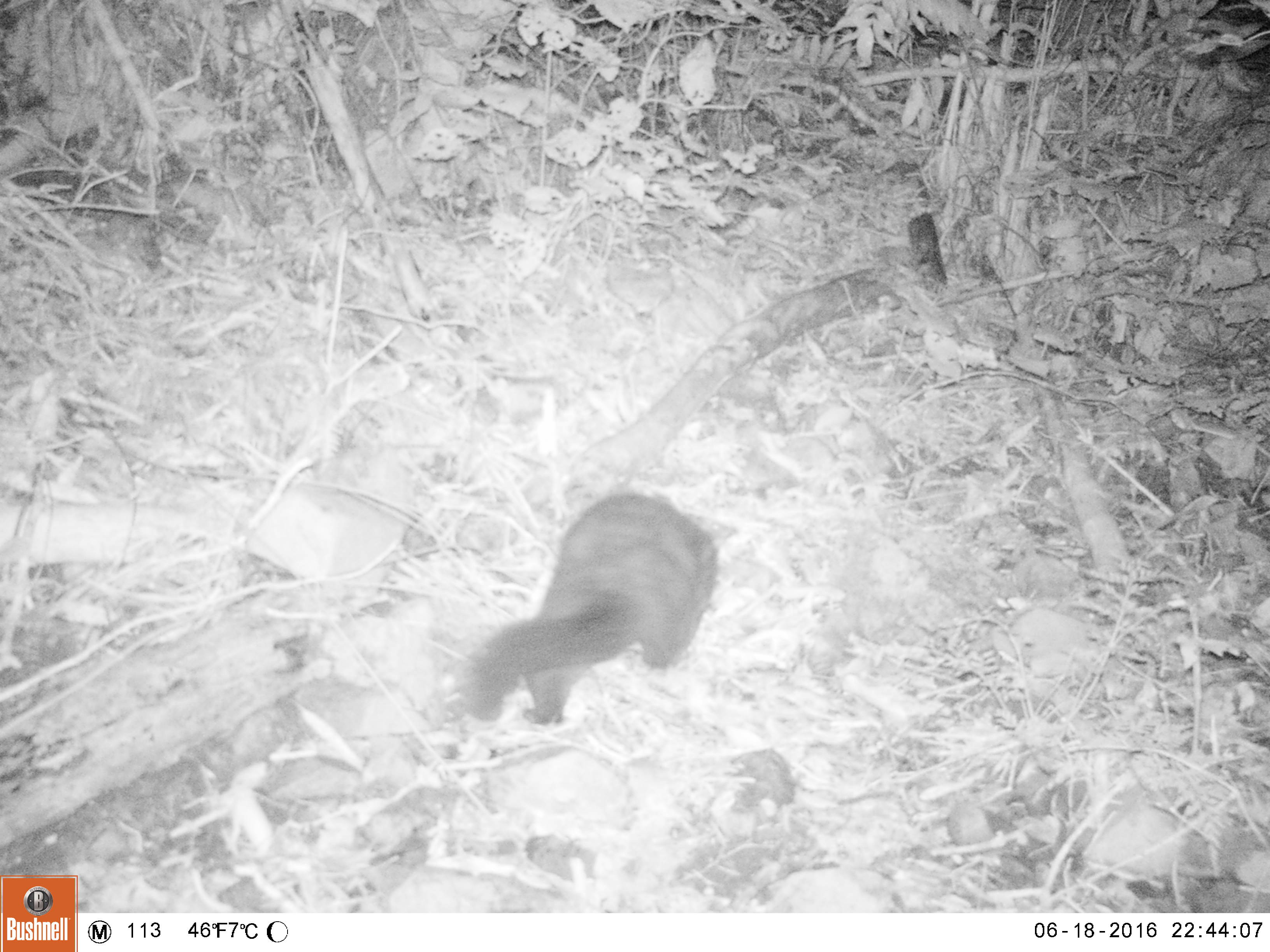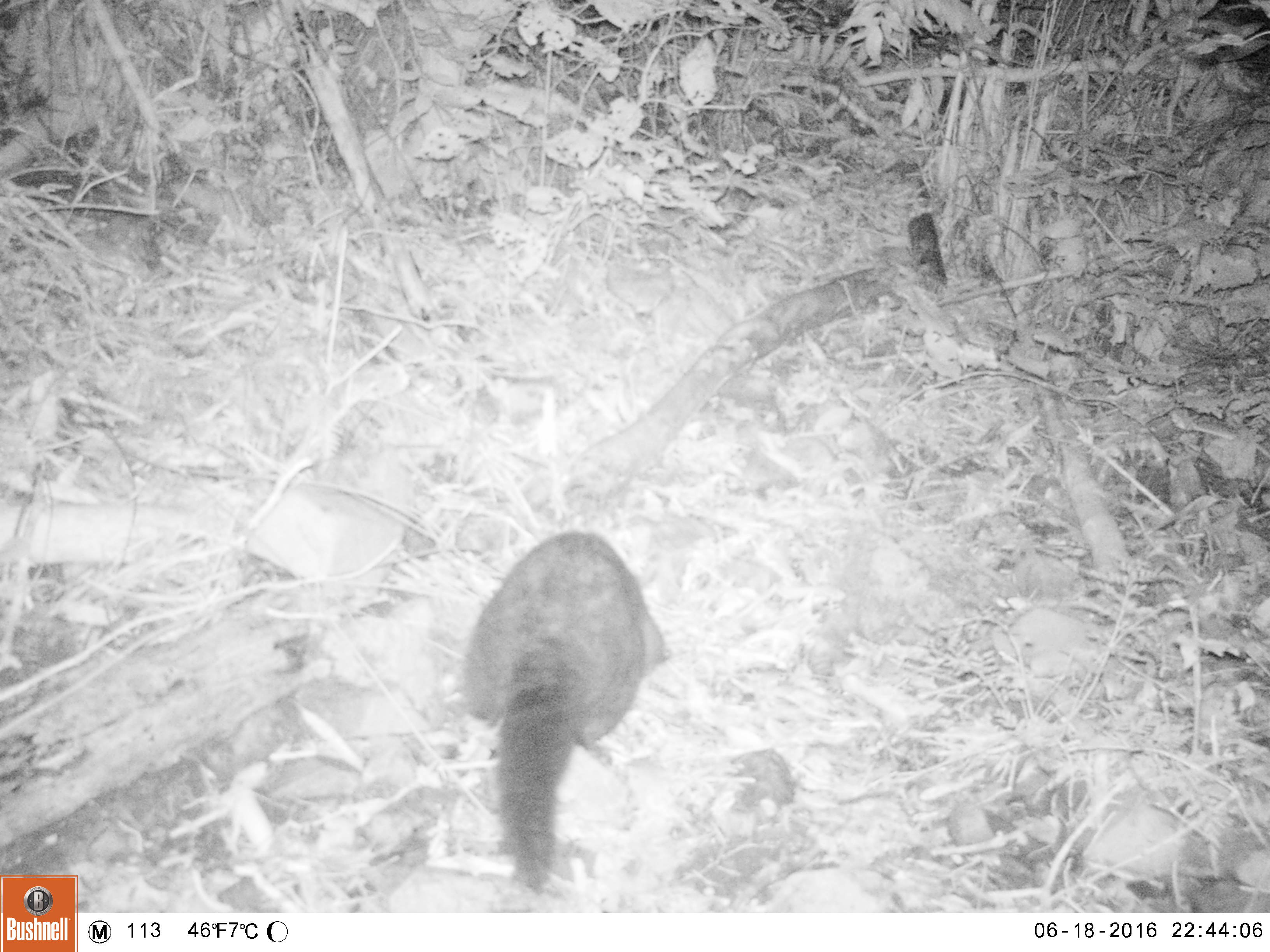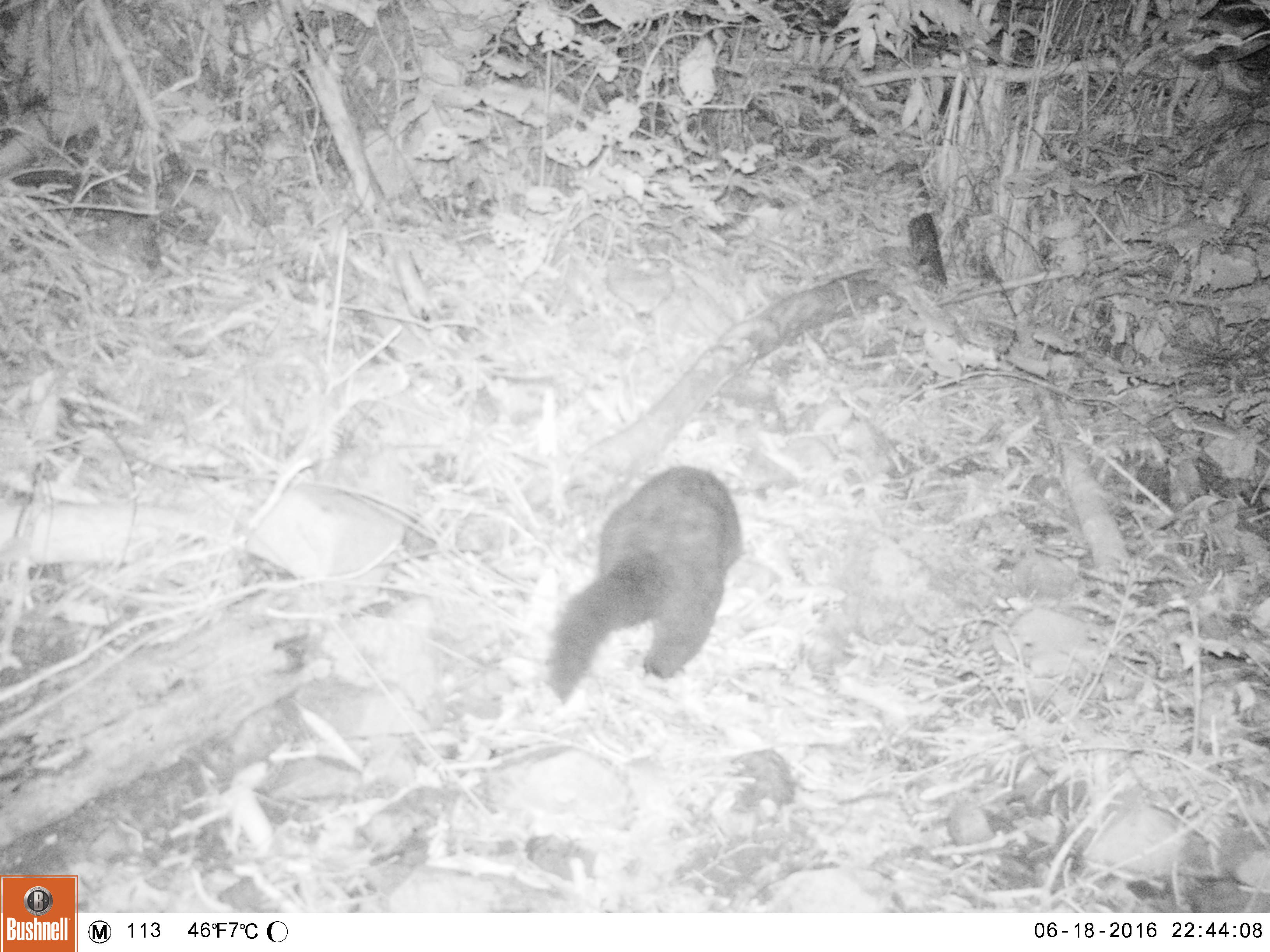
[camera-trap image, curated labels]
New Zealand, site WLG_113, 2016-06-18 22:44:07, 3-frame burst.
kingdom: Animalia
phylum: Chordata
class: Mammalia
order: Diprotodontia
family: Phalangeridae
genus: Trichosurus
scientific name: Trichosurus vulpecula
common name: common brushtail possum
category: possum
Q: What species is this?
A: Possum (common brushtail possum) (Trichosurus vulpecula).